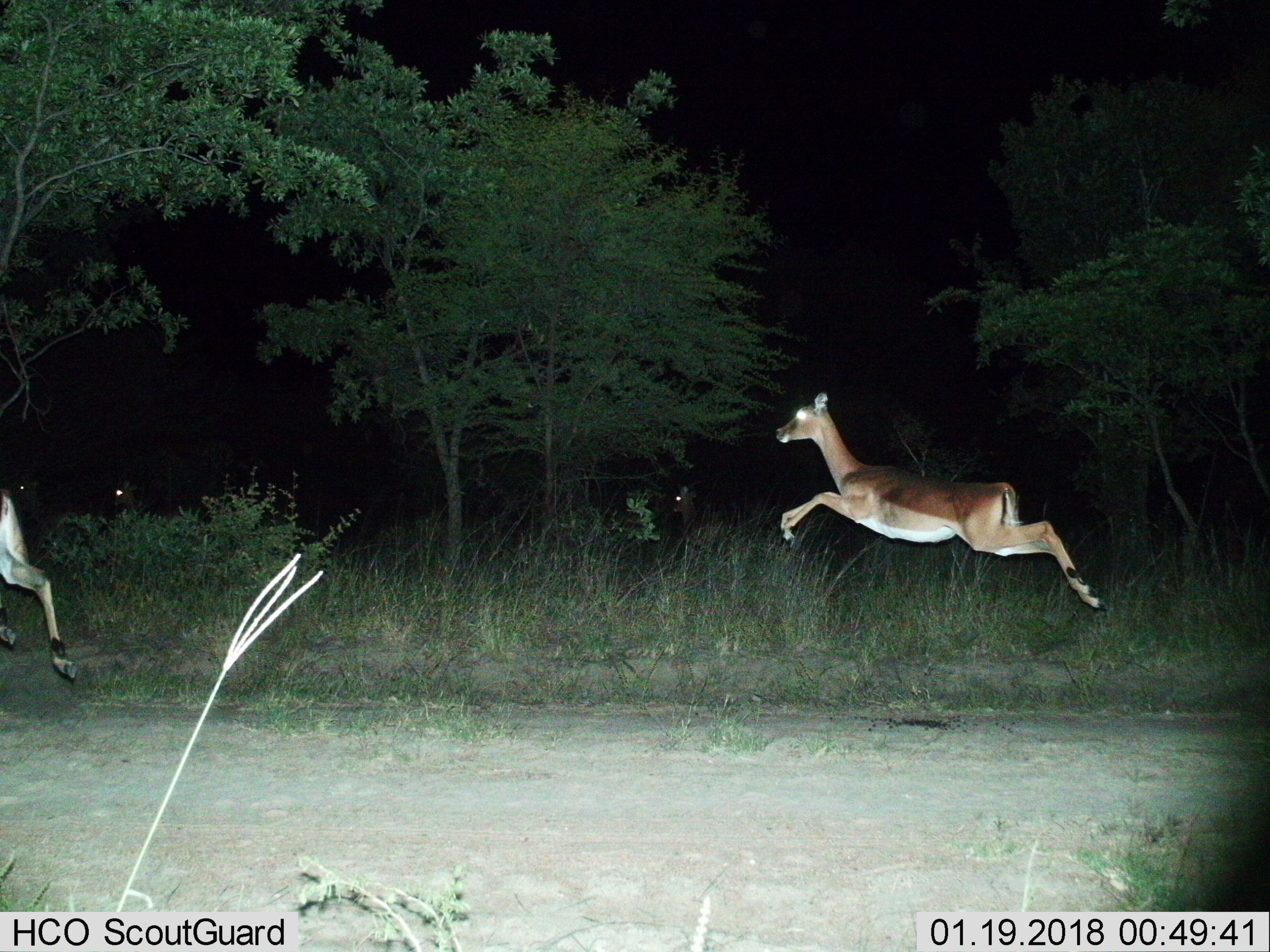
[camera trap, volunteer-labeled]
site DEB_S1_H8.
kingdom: Animalia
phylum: Chordata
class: Mammalia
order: Artiodactyla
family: Bovidae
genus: Aepyceros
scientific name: Aepyceros melampus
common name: impala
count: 5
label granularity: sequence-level